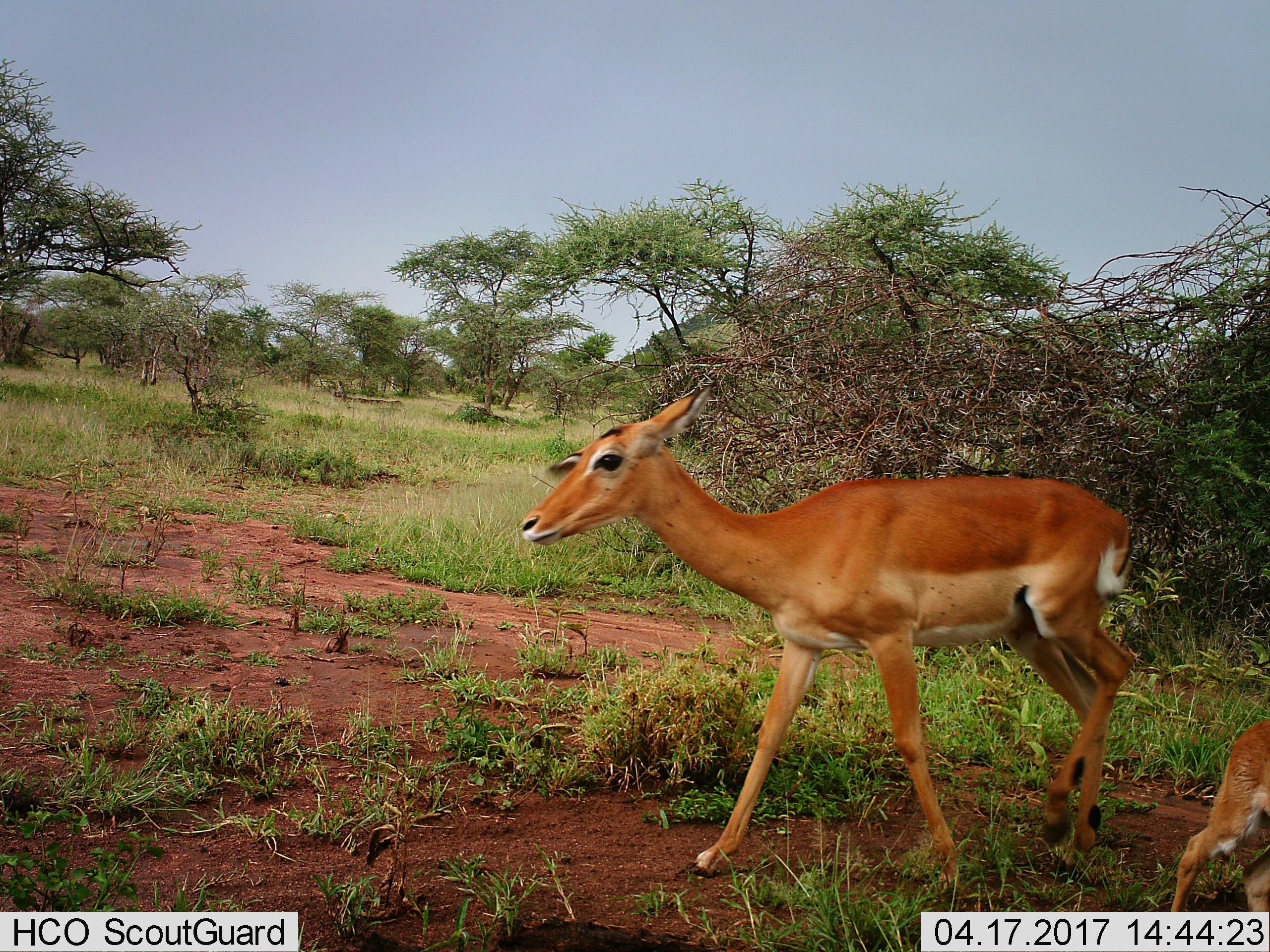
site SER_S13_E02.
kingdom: Animalia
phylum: Chordata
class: Mammalia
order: Artiodactyla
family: Bovidae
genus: Aepyceros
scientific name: Aepyceros melampus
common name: impala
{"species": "impala (Aepyceros melampus)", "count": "2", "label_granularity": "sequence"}